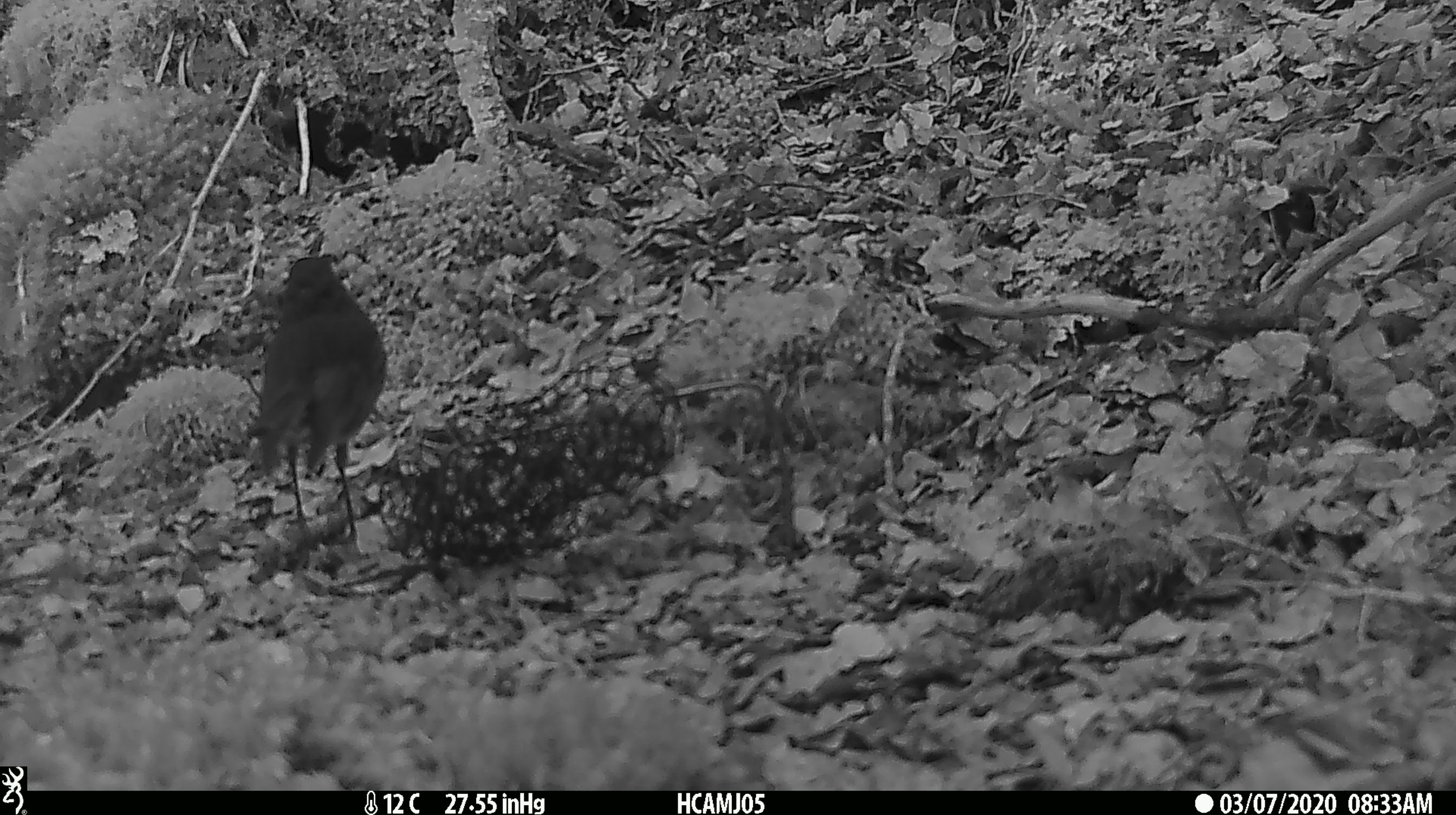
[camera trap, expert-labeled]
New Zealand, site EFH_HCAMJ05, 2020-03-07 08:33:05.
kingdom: Animalia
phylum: Chordata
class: Aves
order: Passeriformes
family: Petroicidae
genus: Petroica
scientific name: Petroica australis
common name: new zealand robin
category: robin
Robin (new zealand robin) (Petroica australis).